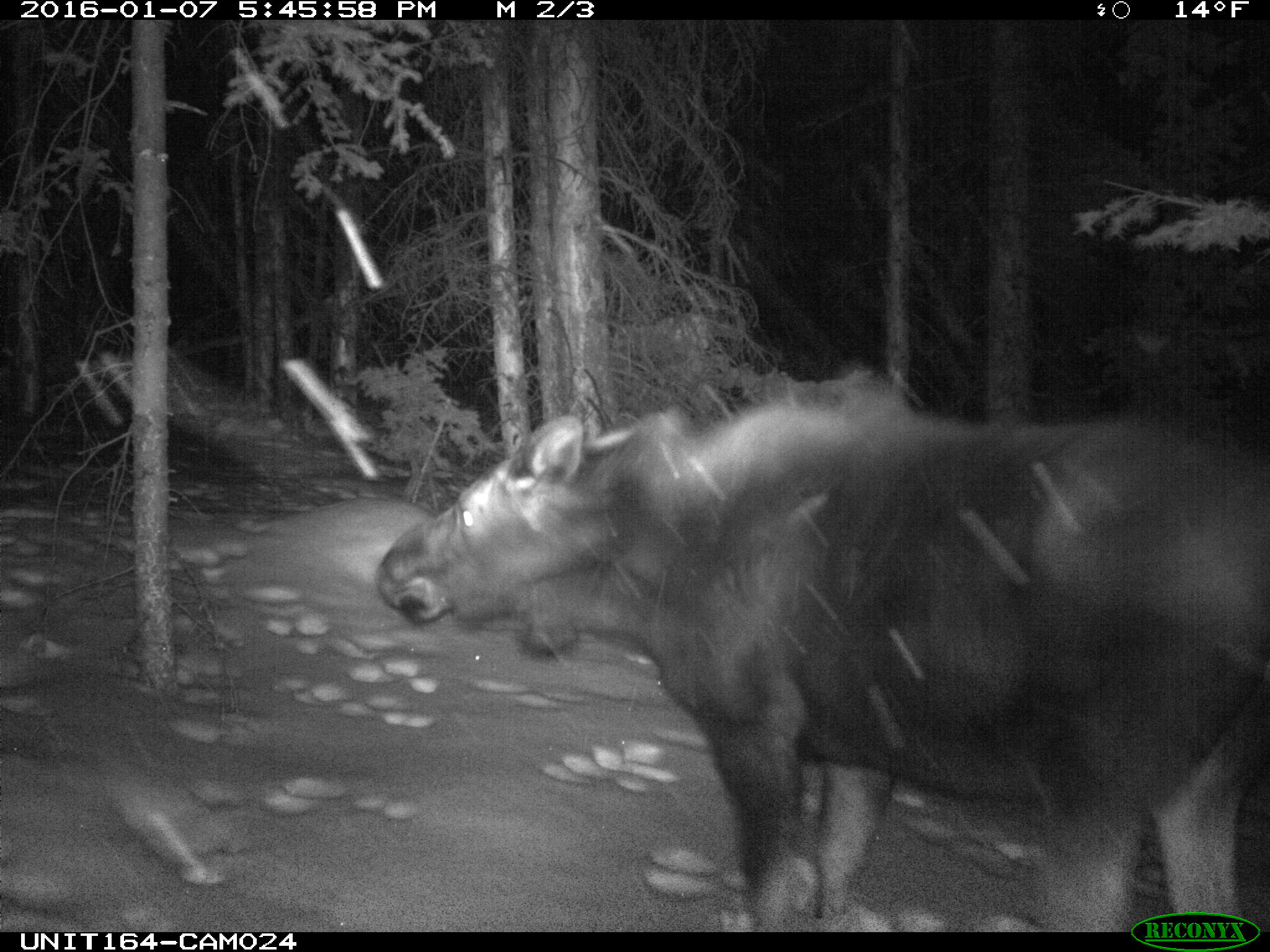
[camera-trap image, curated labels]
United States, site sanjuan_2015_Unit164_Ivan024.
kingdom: Animalia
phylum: Chordata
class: Mammalia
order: Artiodactyla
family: Cervidae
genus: Alces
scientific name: Alces alces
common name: moose